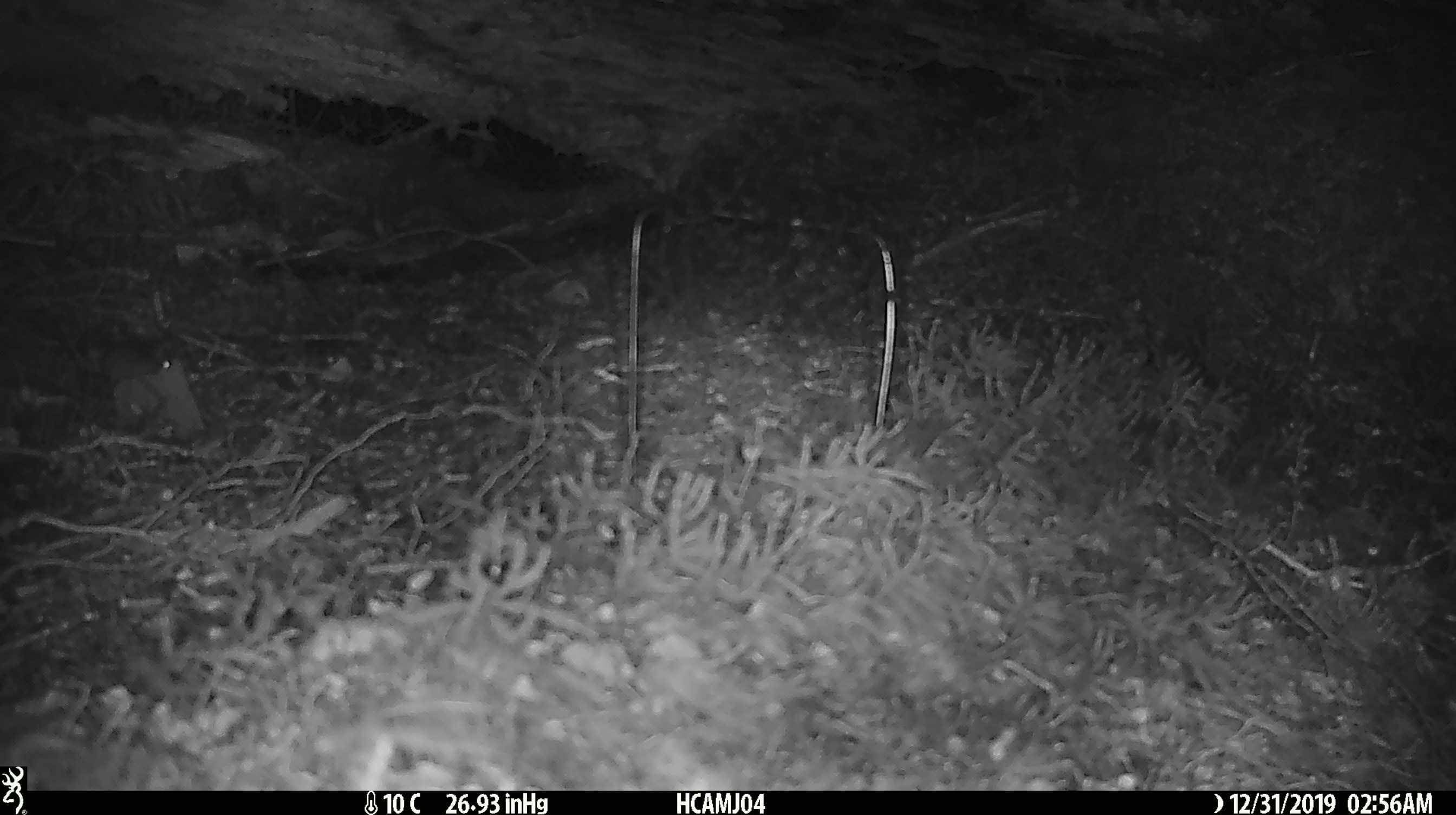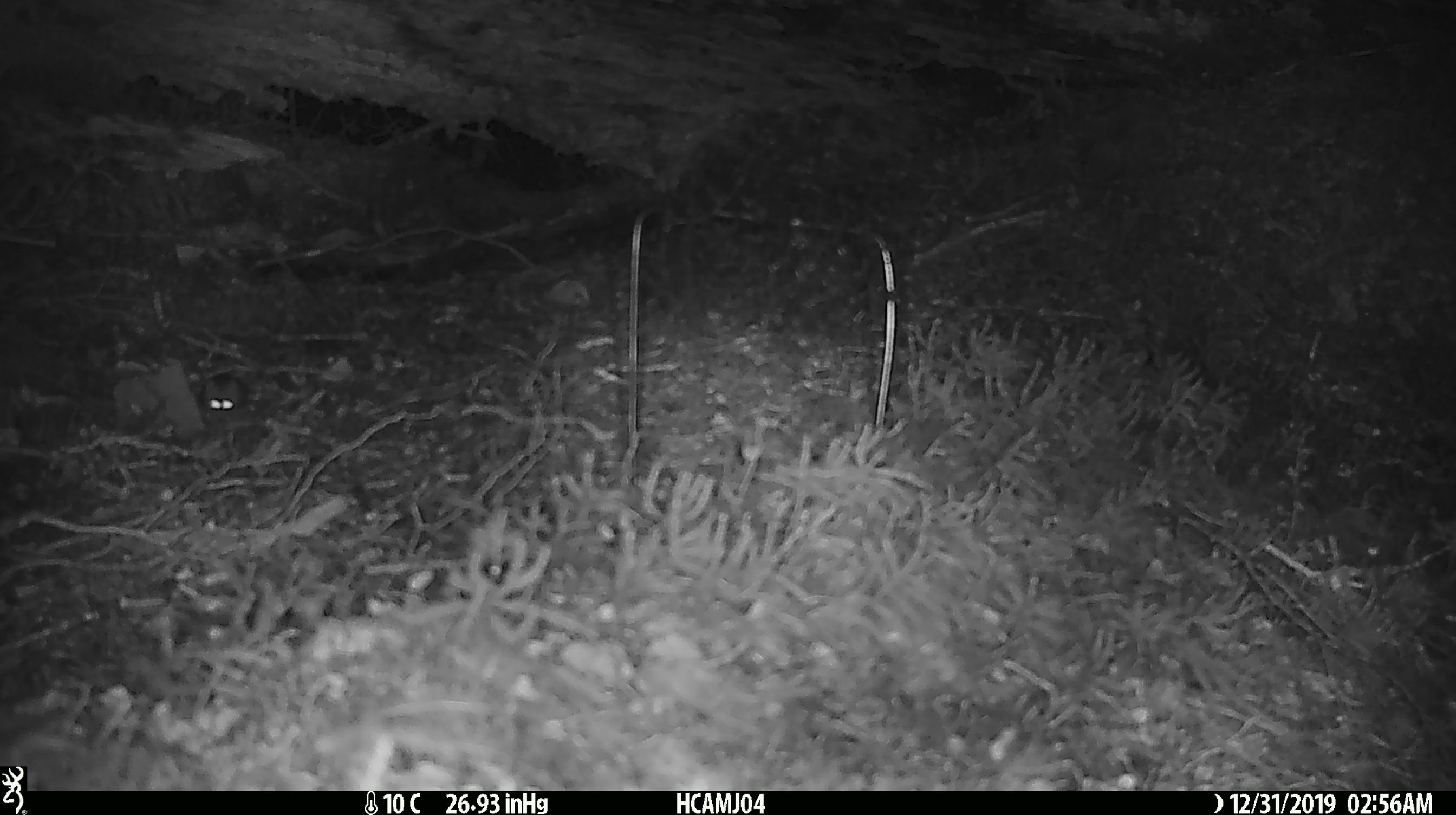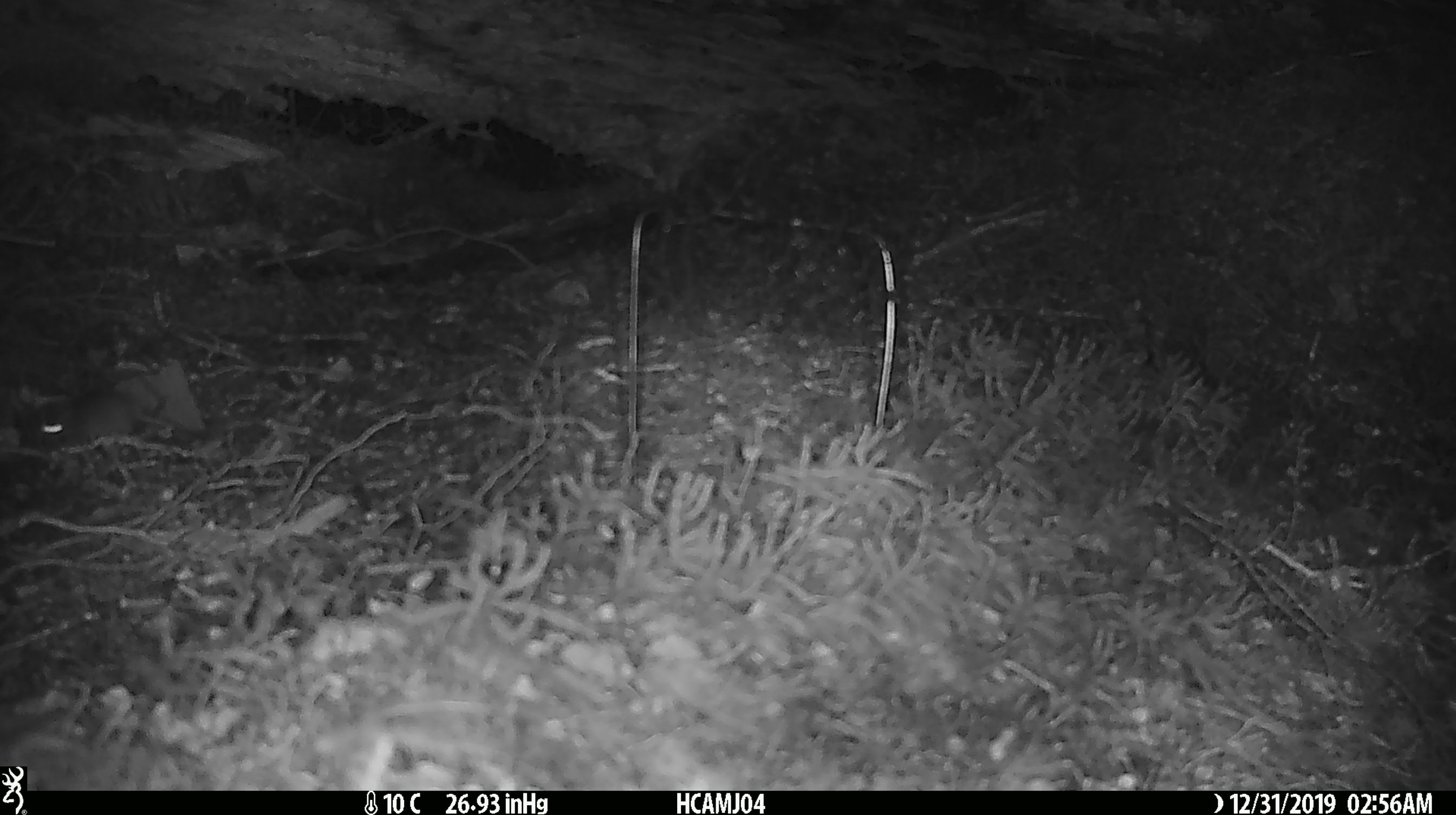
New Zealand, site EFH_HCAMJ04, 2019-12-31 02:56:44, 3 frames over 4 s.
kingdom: Animalia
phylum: Chordata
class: Mammalia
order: Rodentia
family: Muridae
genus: Mus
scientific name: Mus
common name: mouse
Mouse (Mus).